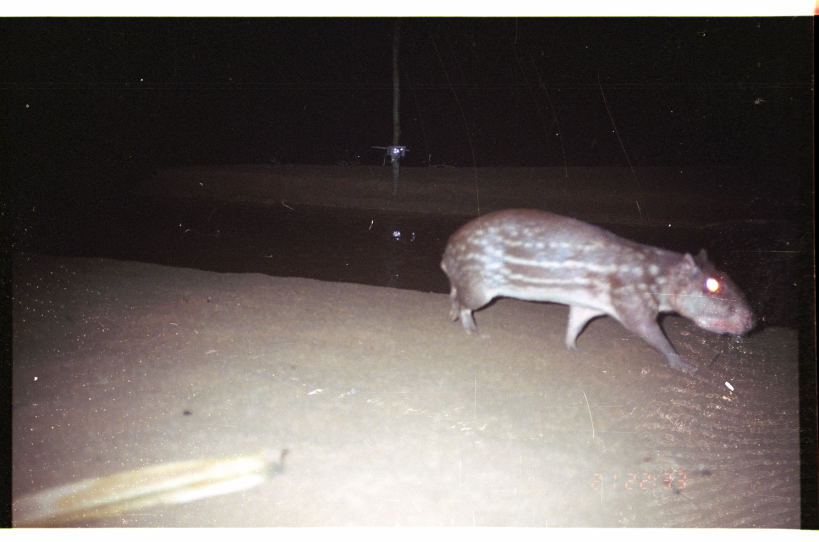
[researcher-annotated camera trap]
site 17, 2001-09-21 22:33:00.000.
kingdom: Animalia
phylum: Chordata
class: Mammalia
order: Rodentia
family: Cuniculidae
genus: Cuniculus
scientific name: Cuniculus paca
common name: spotted paca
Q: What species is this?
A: Cuniculus paca (spotted paca).